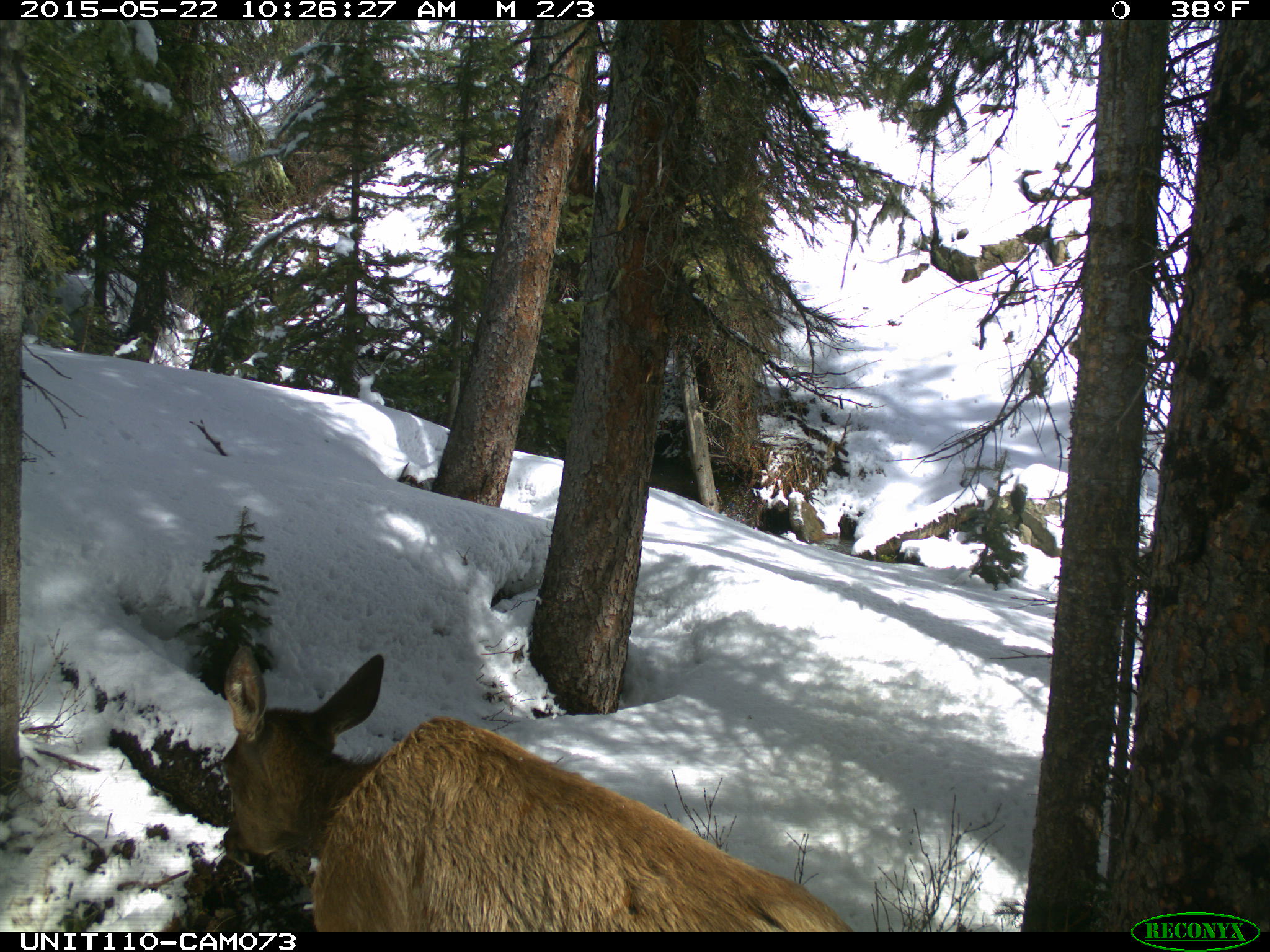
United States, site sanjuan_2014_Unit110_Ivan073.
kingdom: Animalia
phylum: Chordata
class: Mammalia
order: Artiodactyla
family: Cervidae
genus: Cervus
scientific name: Cervus elaphus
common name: red deer